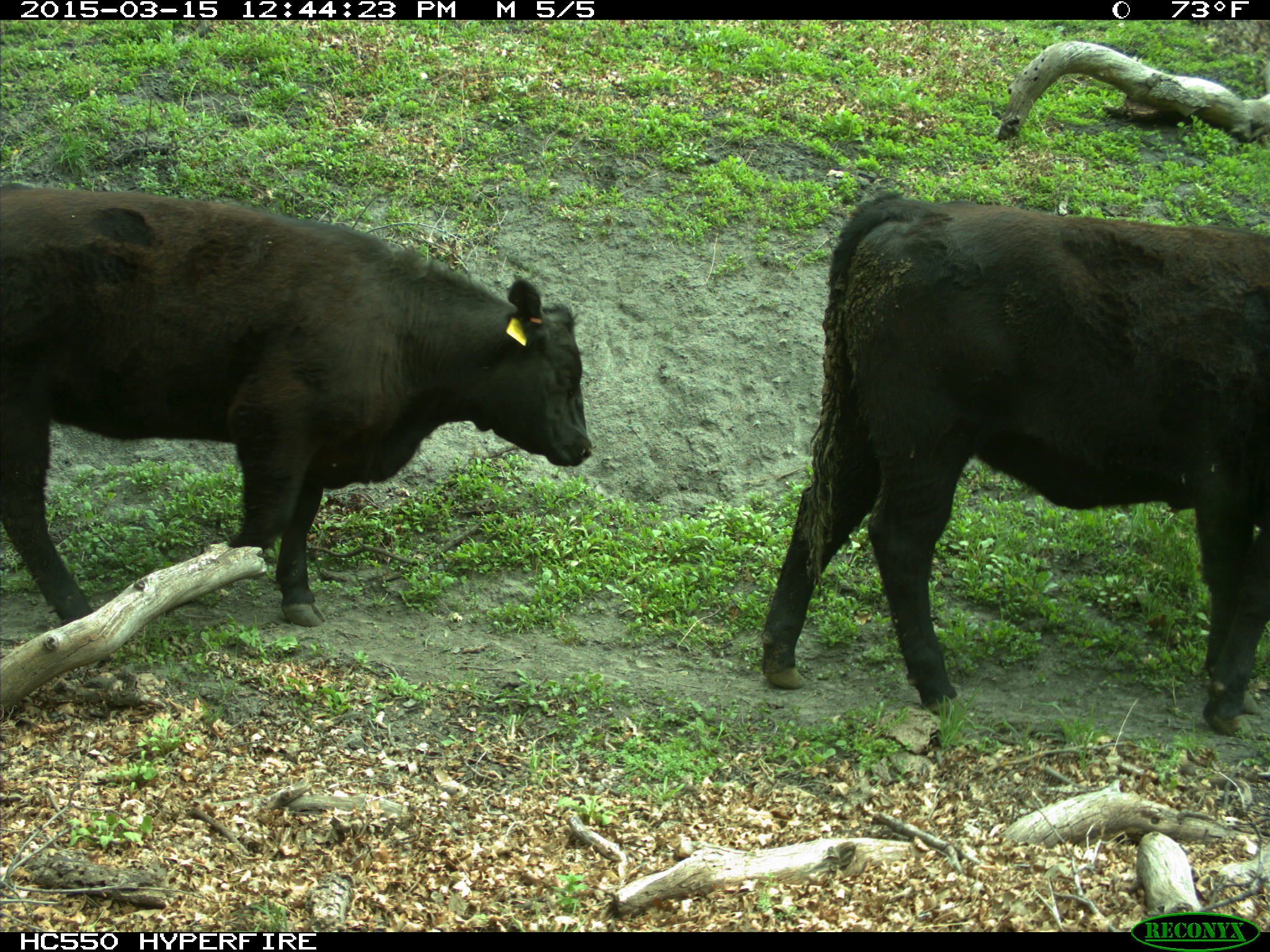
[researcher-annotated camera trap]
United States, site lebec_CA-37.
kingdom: Animalia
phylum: Chordata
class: Mammalia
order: Artiodactyla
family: Bovidae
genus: Bos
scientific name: Bos taurus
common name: domestic cow